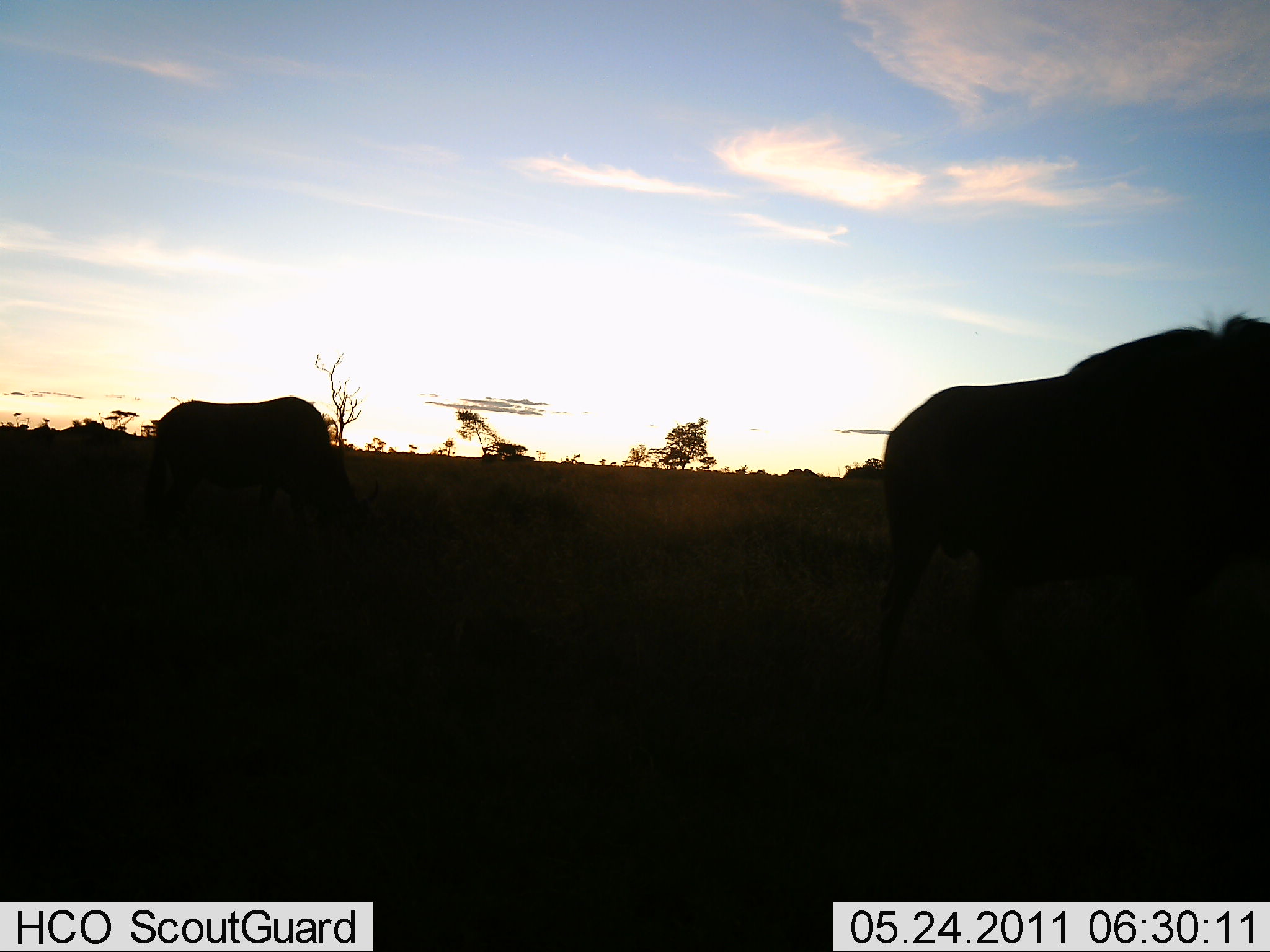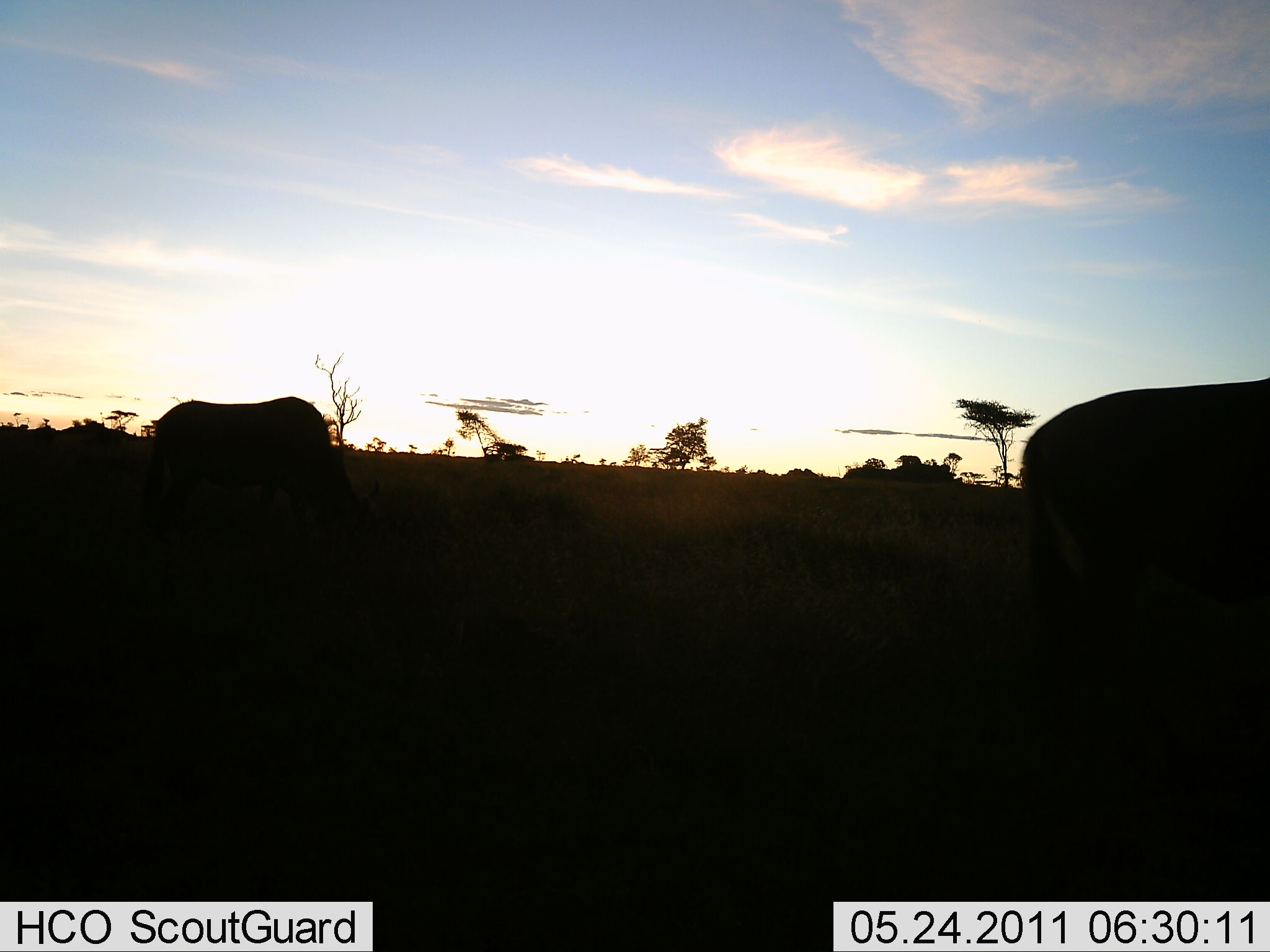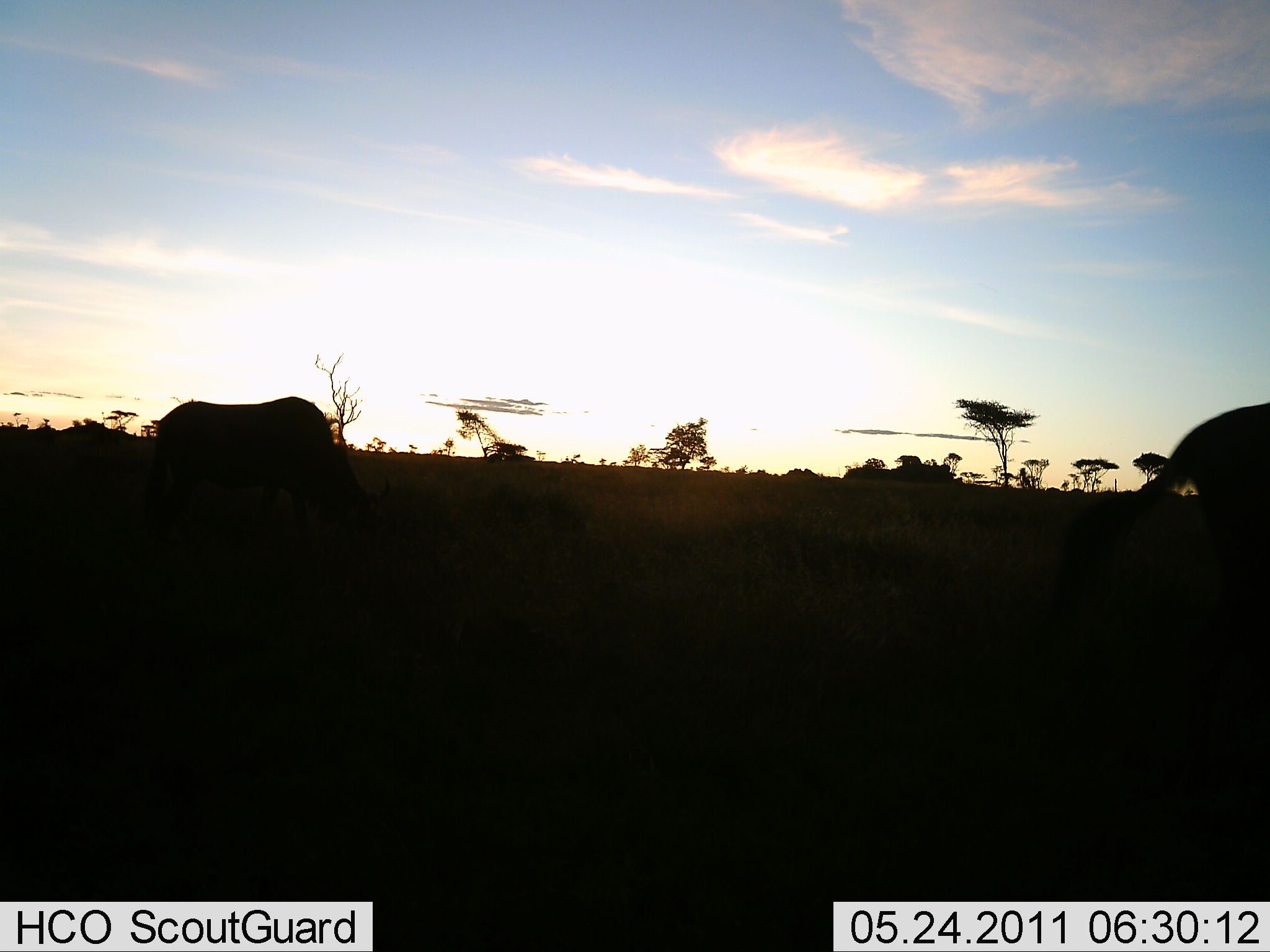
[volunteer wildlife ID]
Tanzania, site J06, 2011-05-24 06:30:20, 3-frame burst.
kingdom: Animalia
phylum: Chordata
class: Mammalia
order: Artiodactyla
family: Bovidae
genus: Connochaetes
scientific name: Connochaetes taurinus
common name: blue wildebeest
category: wildebeest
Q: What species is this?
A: Wildebeest (blue wildebeest) (Connochaetes taurinus).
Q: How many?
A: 2.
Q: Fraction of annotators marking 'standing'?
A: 30%.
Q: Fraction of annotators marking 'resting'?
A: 0%.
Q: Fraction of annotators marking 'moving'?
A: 70%.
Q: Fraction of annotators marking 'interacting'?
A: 0%.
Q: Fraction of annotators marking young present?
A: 0%.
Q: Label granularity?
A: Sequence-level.